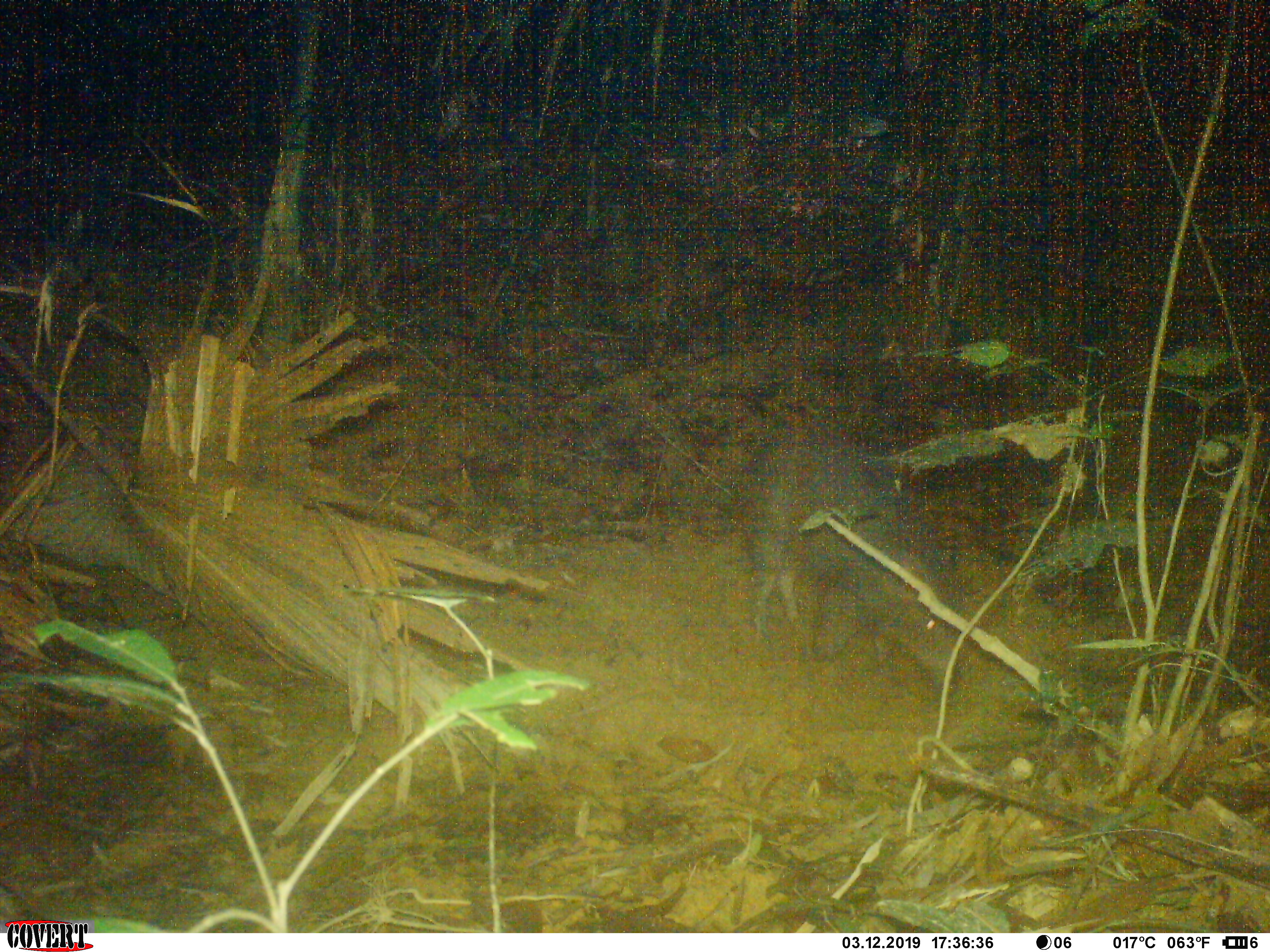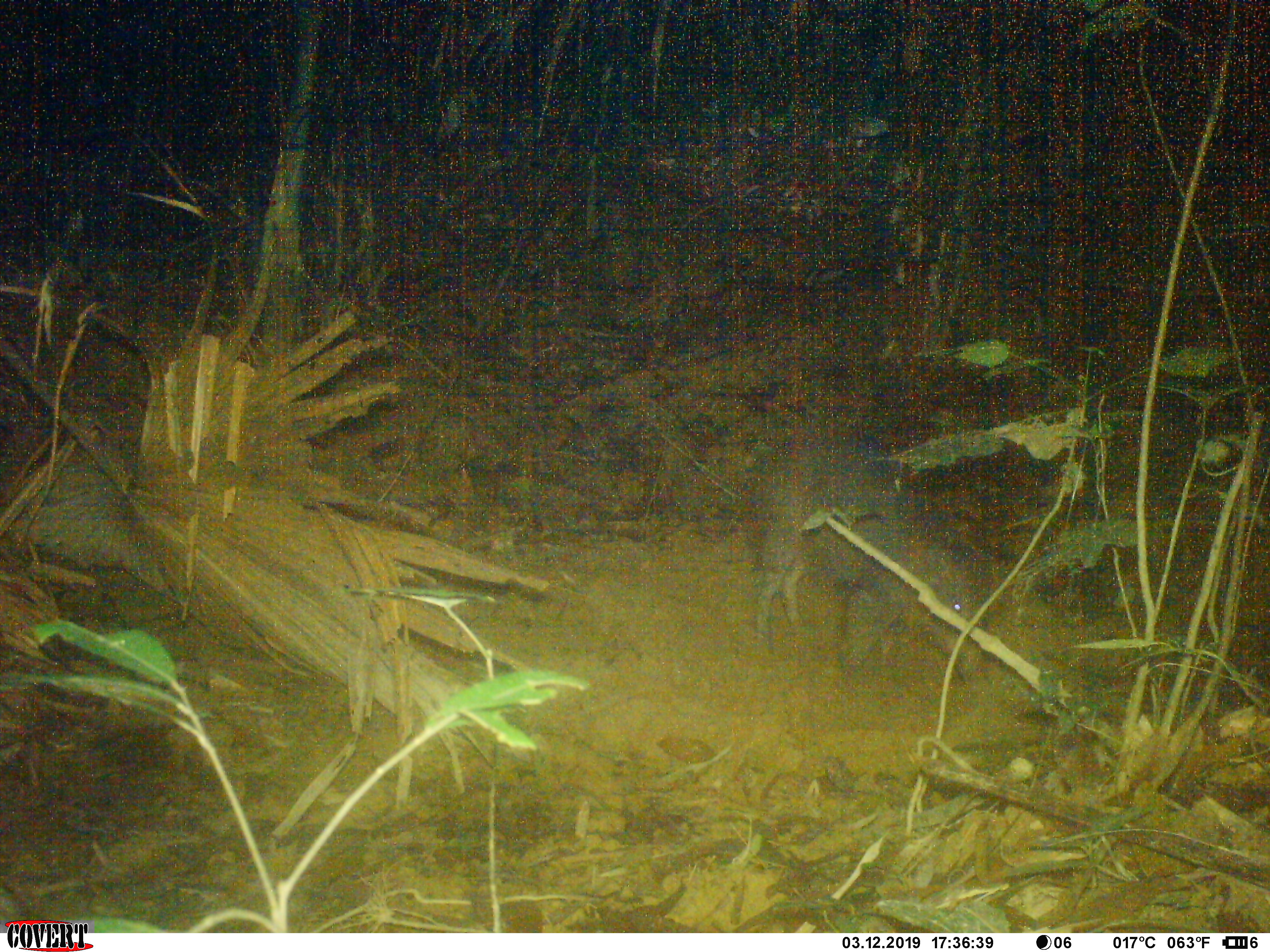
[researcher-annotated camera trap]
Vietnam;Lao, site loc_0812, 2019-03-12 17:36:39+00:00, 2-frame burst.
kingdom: Animalia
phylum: Chordata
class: Mammalia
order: Artiodactyla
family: Suidae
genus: Sus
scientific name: Sus scrofa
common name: eurasian wild pig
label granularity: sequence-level